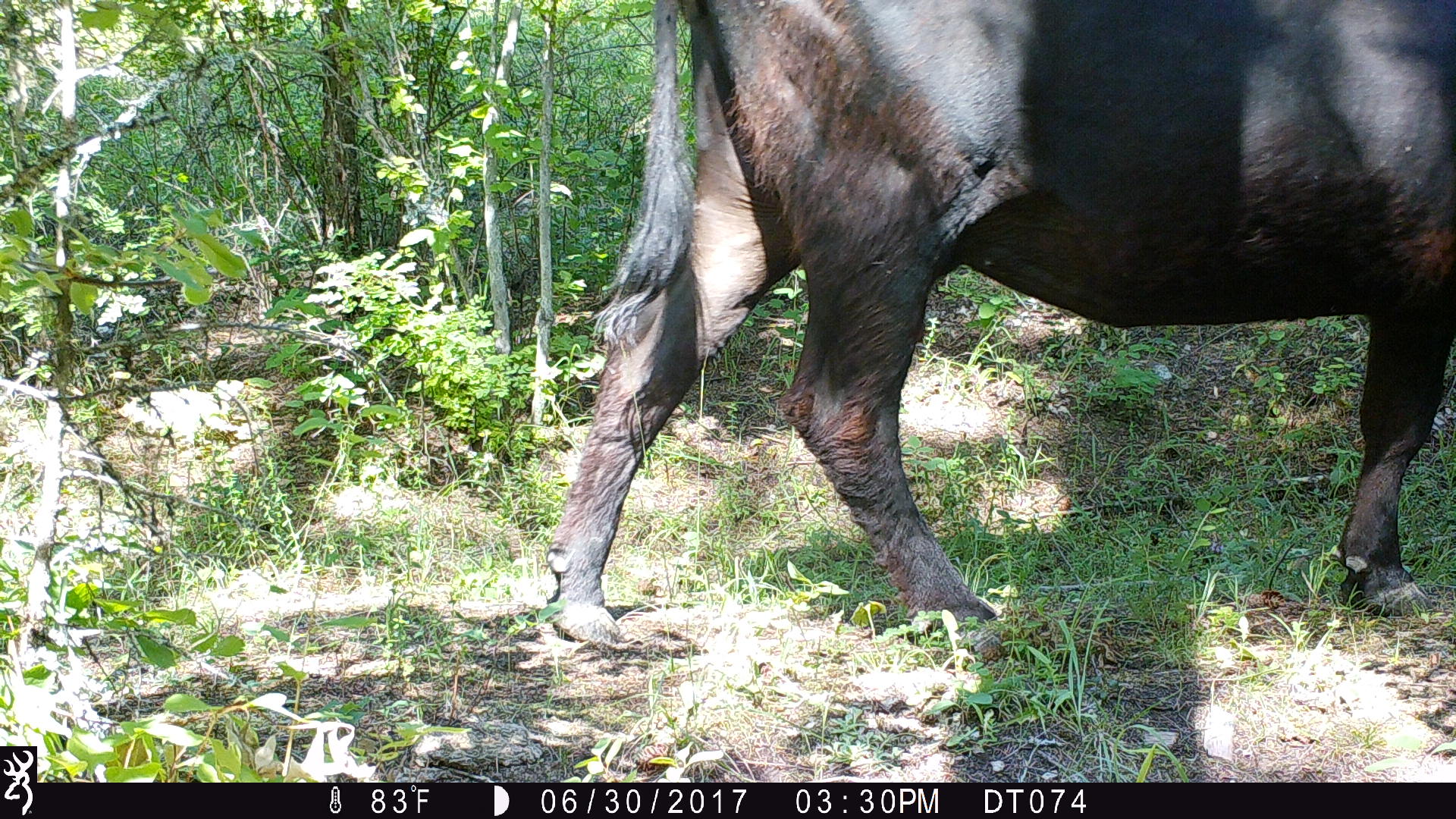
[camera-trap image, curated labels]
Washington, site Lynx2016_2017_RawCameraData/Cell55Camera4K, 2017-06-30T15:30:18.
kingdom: Animalia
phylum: Chordata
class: Mammalia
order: Artiodactyla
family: Bovidae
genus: Bos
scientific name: Bos taurus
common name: domestic cattle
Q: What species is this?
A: Domestic cattle (Bos taurus).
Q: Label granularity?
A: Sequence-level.